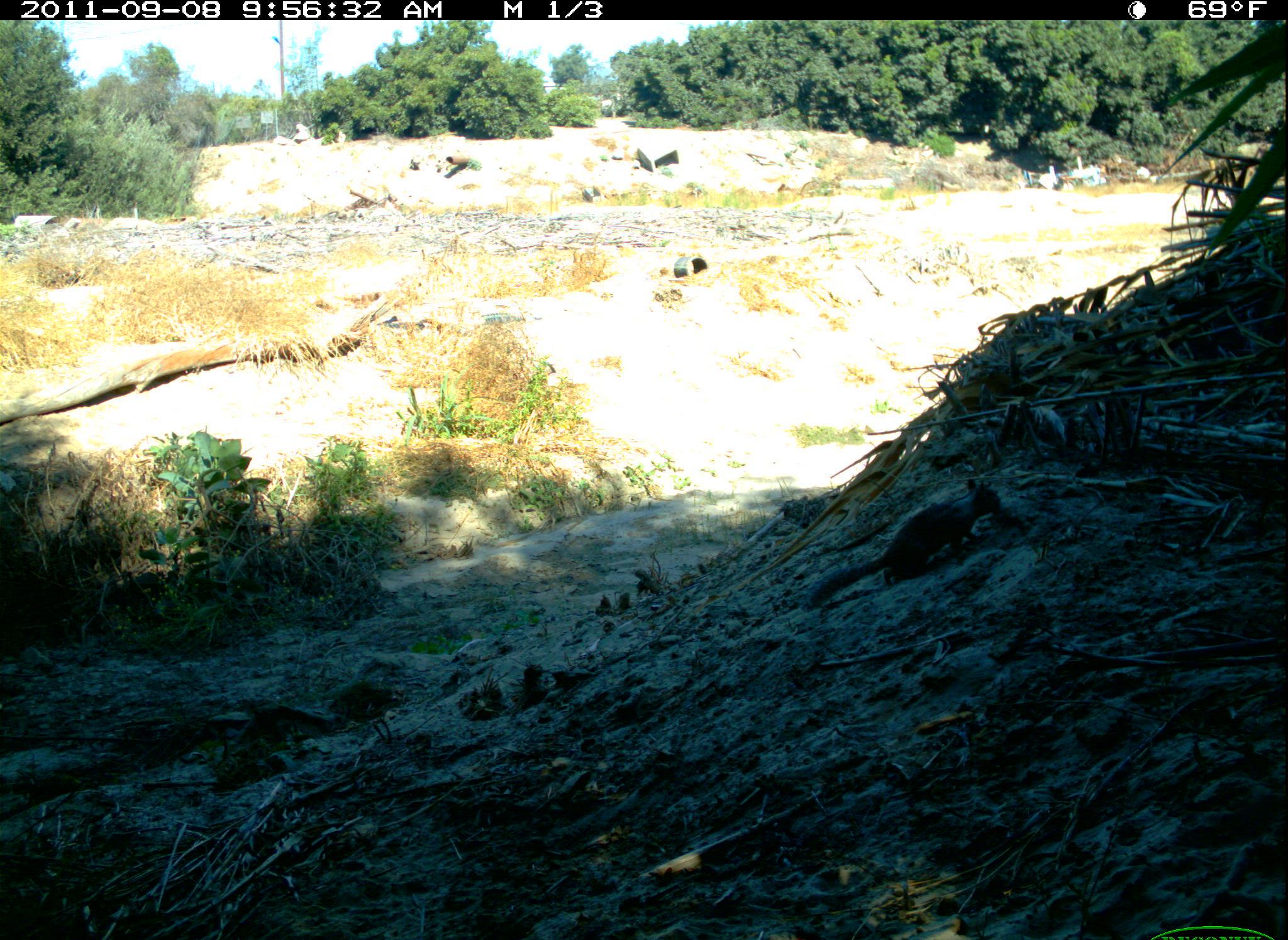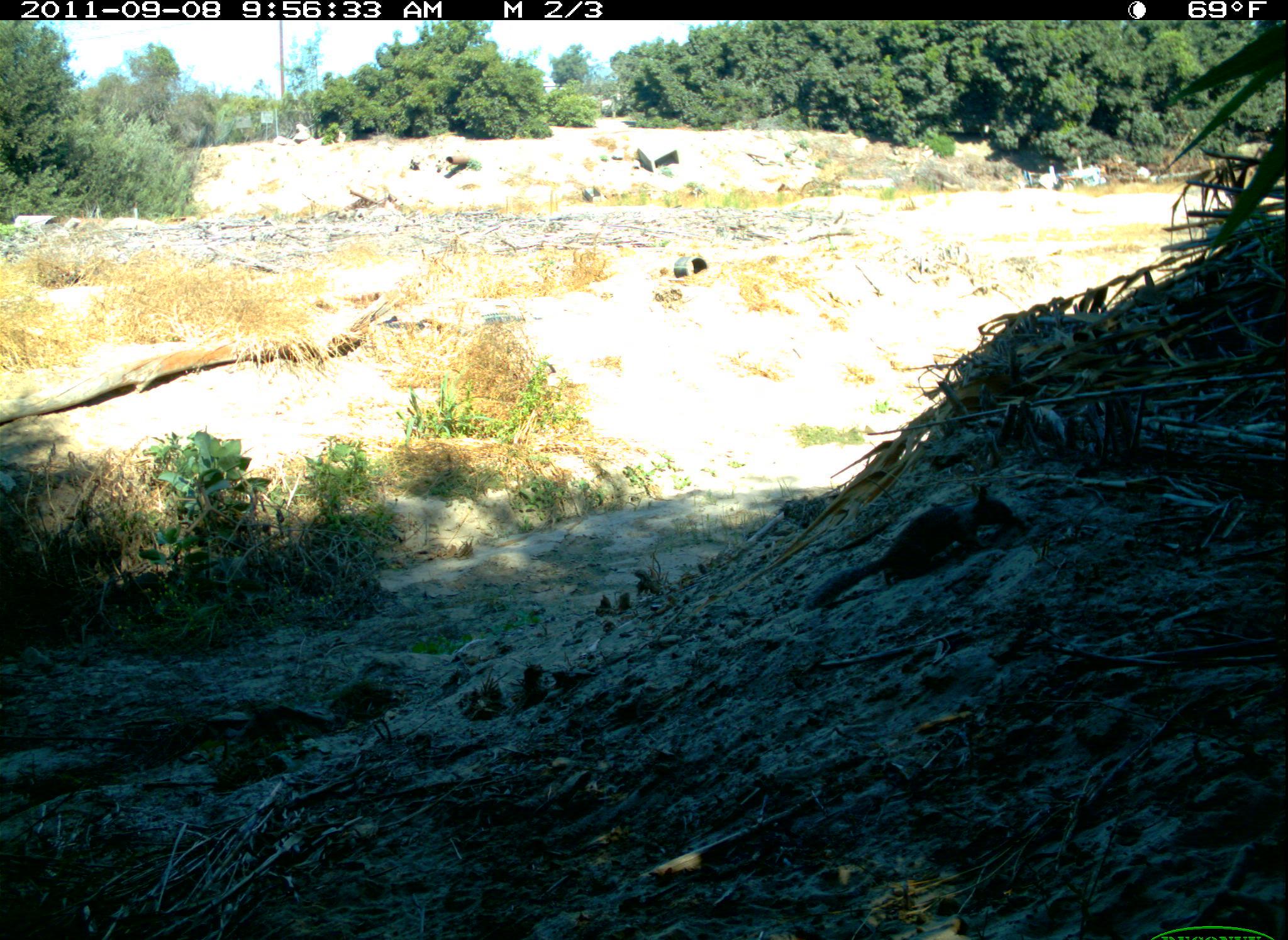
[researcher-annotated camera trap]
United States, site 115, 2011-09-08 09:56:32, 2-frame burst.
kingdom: Animalia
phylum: Chordata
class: Mammalia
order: Rodentia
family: Sciuridae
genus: Sciurus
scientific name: Sciurus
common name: squirrel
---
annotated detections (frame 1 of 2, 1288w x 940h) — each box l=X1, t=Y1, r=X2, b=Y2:
squirrel: l=799, t=469, r=1022, b=614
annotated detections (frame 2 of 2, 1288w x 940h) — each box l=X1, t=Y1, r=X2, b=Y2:
squirrel: l=795, t=474, r=1032, b=606